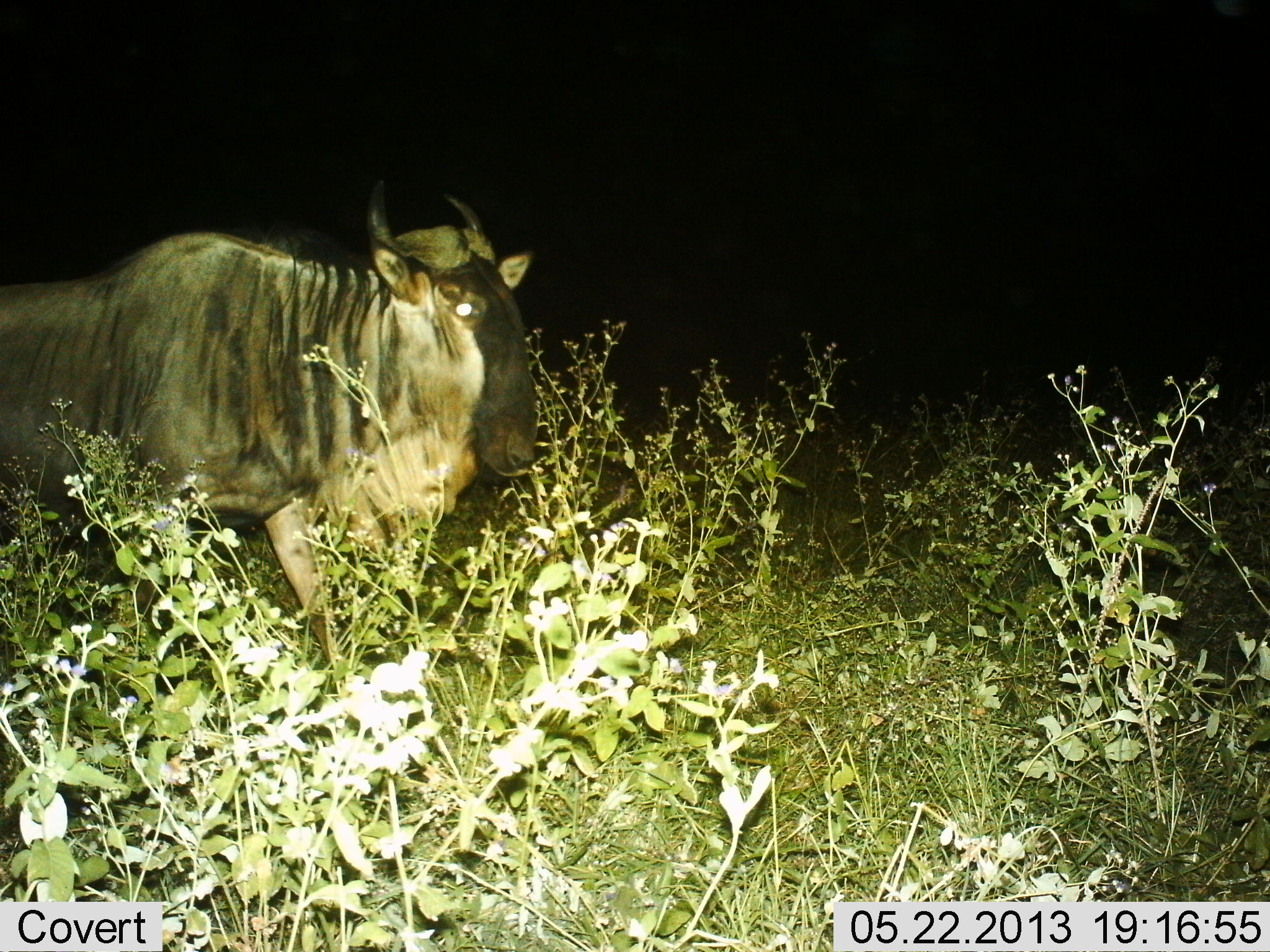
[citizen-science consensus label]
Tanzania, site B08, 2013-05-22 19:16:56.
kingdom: Animalia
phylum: Chordata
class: Mammalia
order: Artiodactyla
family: Bovidae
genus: Connochaetes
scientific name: Connochaetes taurinus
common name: blue wildebeest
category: wildebeest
Wildebeest (blue wildebeest) (Connochaetes taurinus), count 1. Behavior (volunteer vote fractions): standing 60%, resting 0%, moving 40%, interacting 0%. Young present (vote fraction): 0%. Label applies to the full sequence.